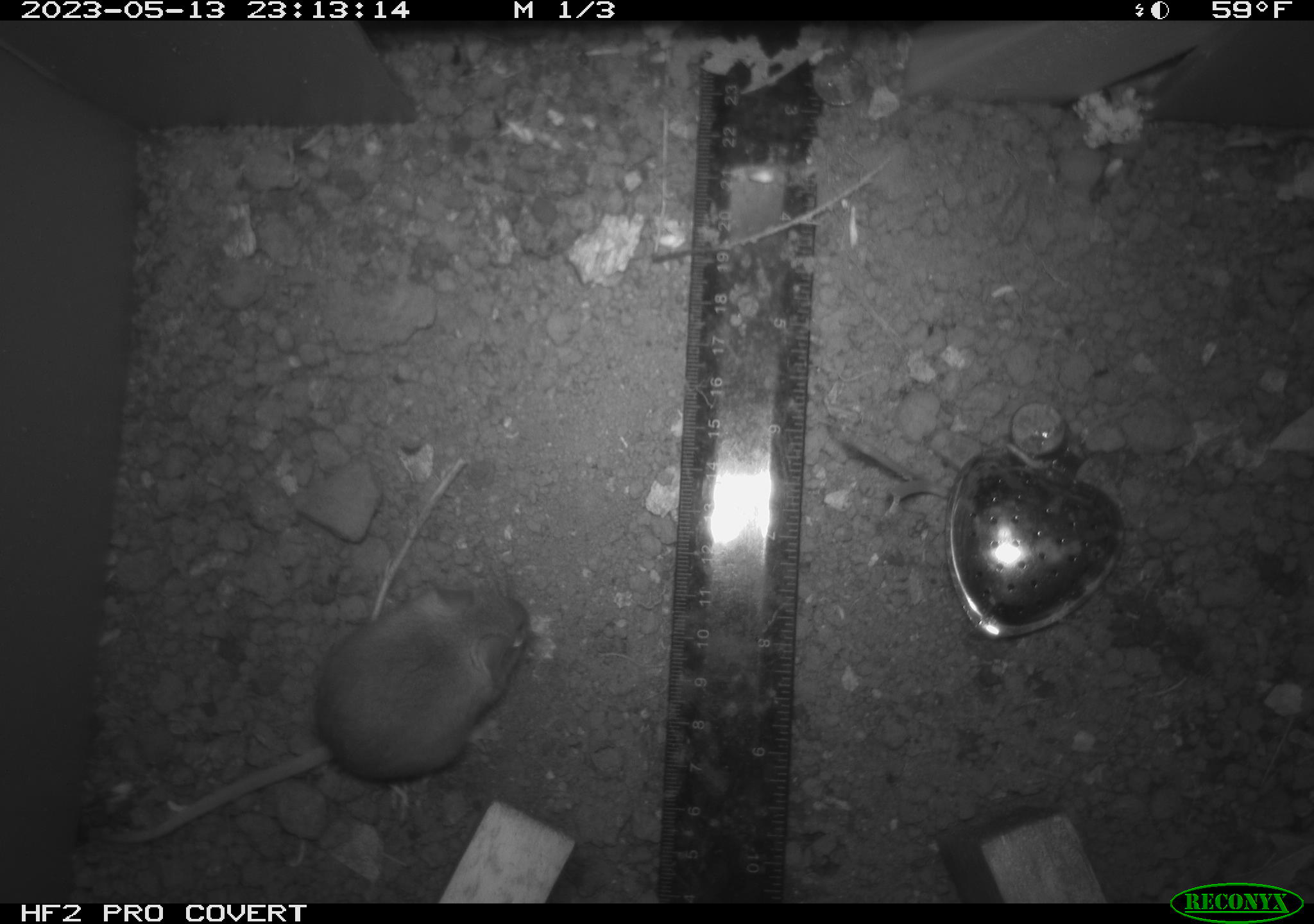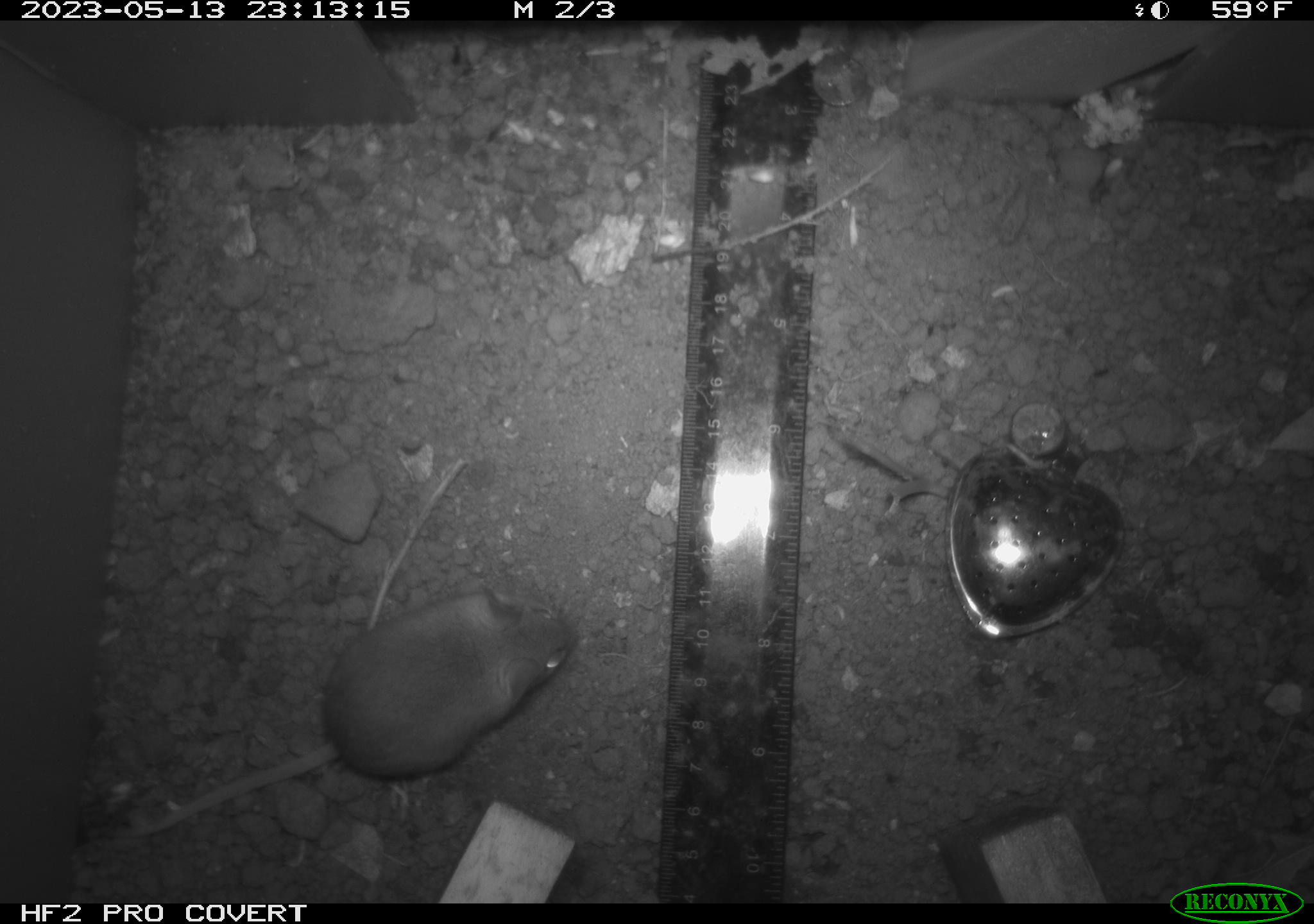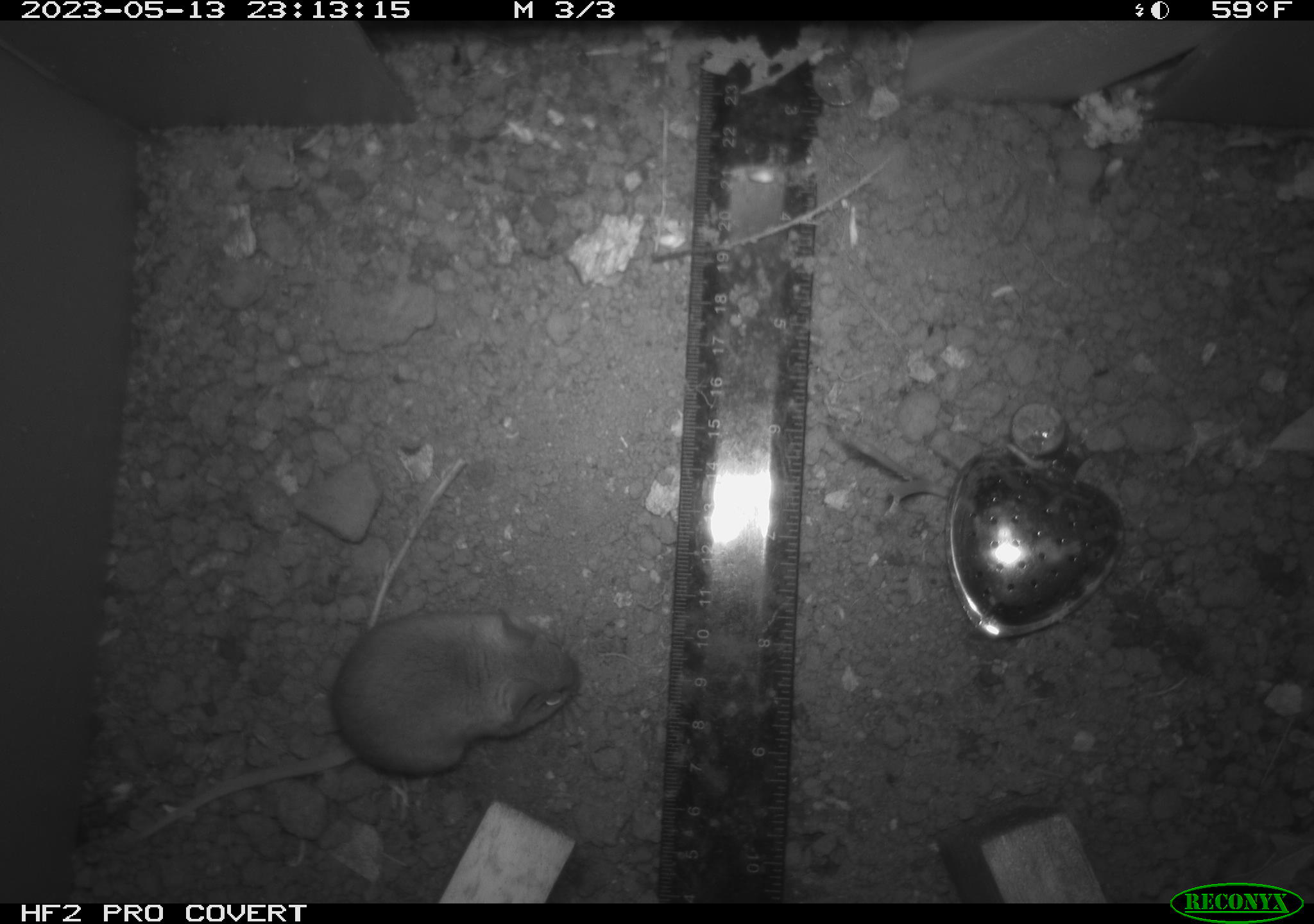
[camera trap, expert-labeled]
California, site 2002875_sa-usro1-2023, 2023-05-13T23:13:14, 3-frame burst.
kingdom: Animalia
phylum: Chordata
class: Mammalia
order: Rodentia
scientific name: Rodentia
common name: mouse species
Mouse species (Rodentia).